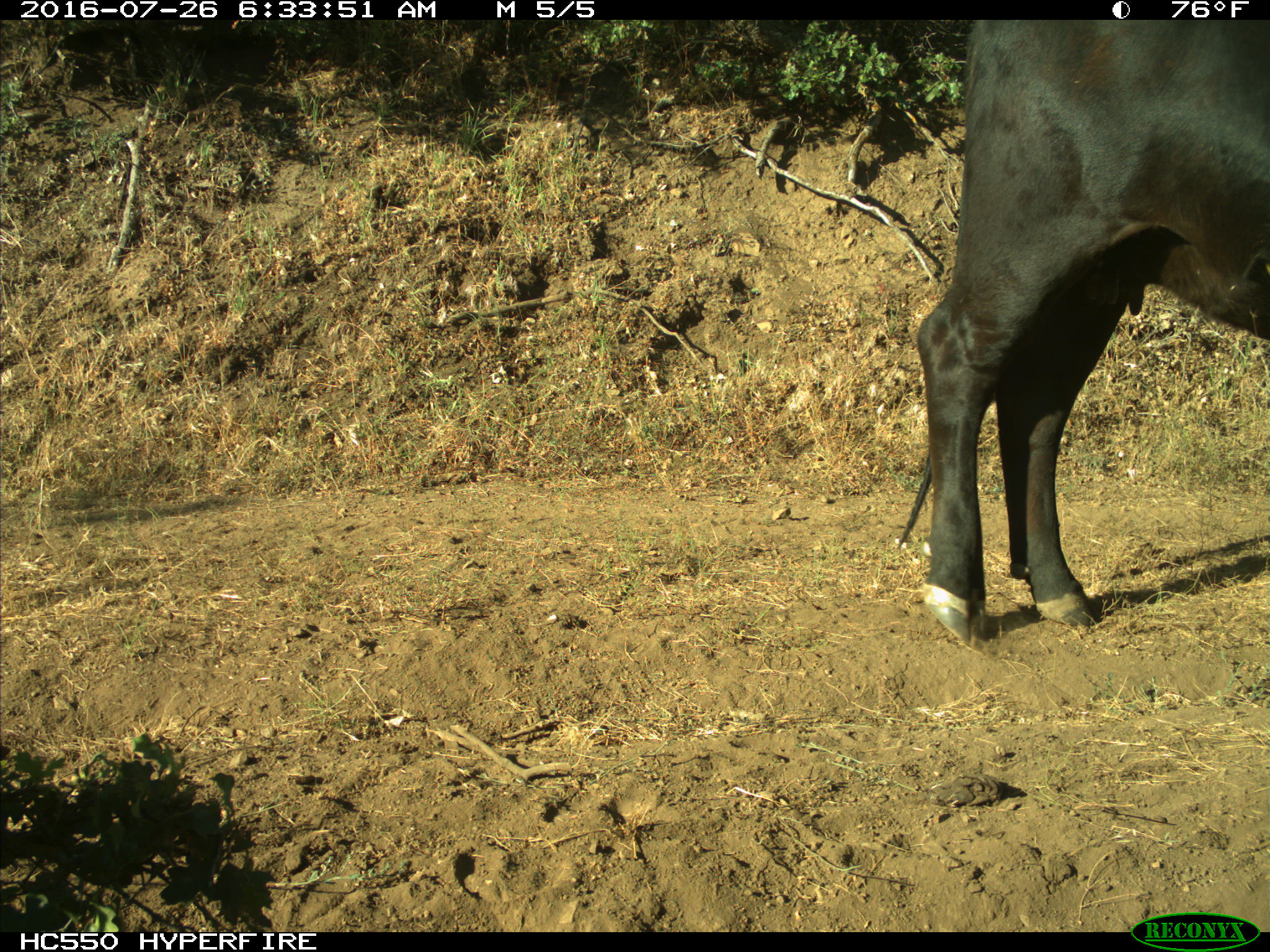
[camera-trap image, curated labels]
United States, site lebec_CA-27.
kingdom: Animalia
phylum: Chordata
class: Mammalia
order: Artiodactyla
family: Bovidae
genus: Bos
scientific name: Bos taurus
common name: domestic cow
Bos taurus (domestic cow).